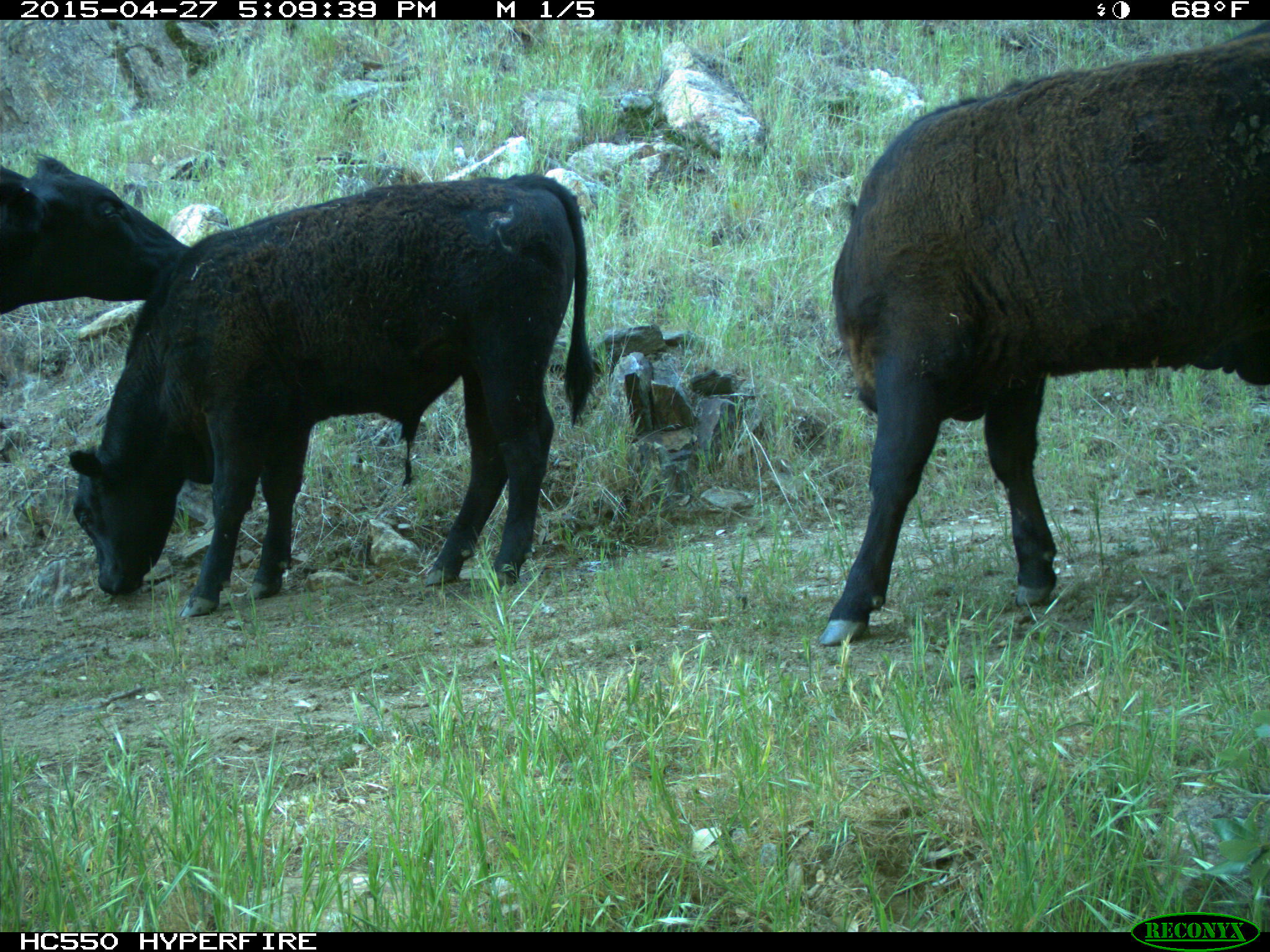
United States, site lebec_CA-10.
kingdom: Animalia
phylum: Chordata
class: Mammalia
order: Artiodactyla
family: Bovidae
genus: Bos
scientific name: Bos taurus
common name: domestic cow